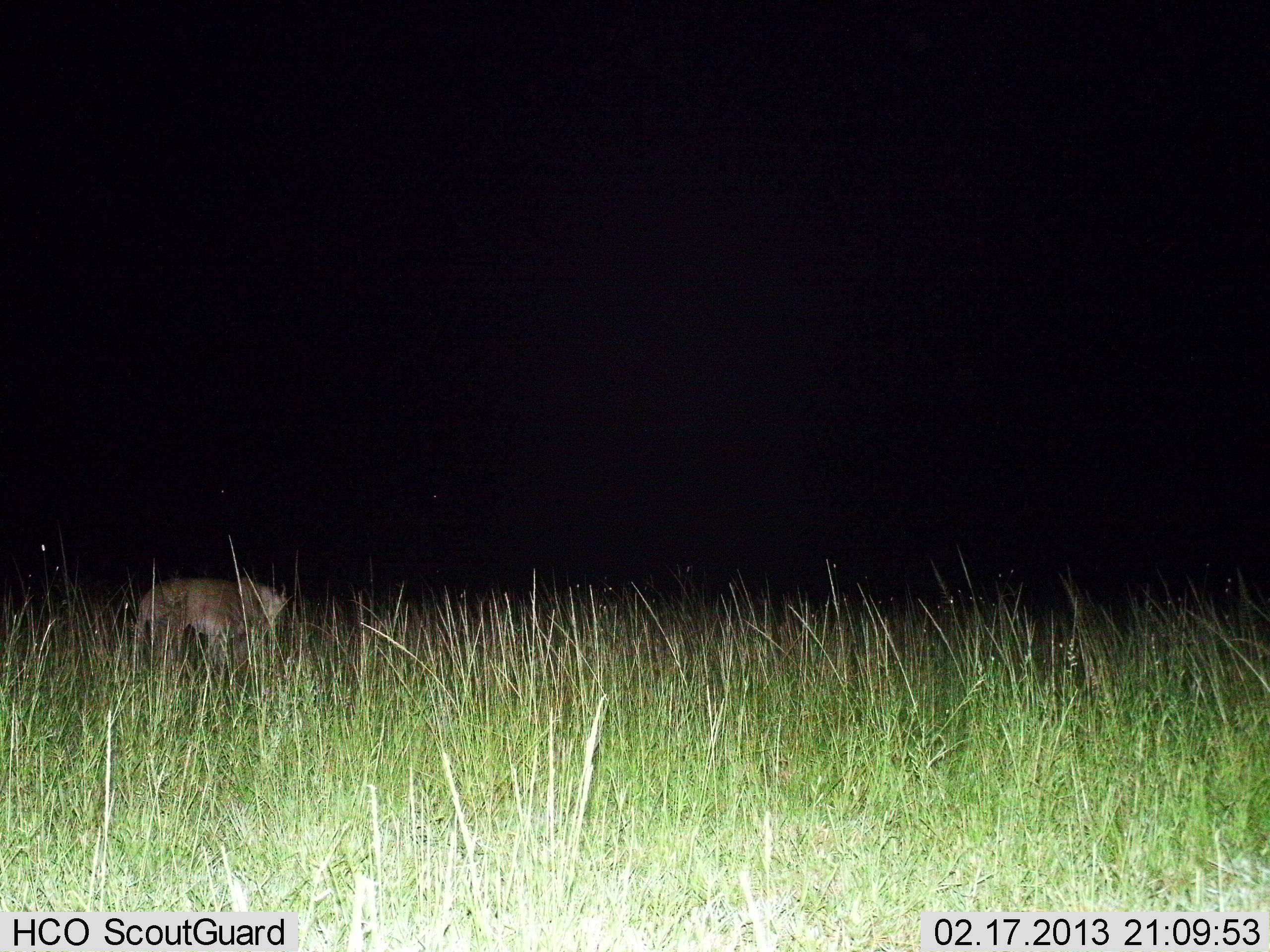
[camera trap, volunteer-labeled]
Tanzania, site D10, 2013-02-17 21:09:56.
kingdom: Animalia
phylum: Chordata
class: Mammalia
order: Carnivora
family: Felidae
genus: Panthera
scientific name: Panthera leo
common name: lion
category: lionfemale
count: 1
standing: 67%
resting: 0%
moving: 33%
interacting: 0%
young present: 0%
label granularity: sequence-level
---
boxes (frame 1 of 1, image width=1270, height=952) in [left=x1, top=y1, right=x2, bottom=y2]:
animal: [left=134, top=577, right=287, bottom=674]